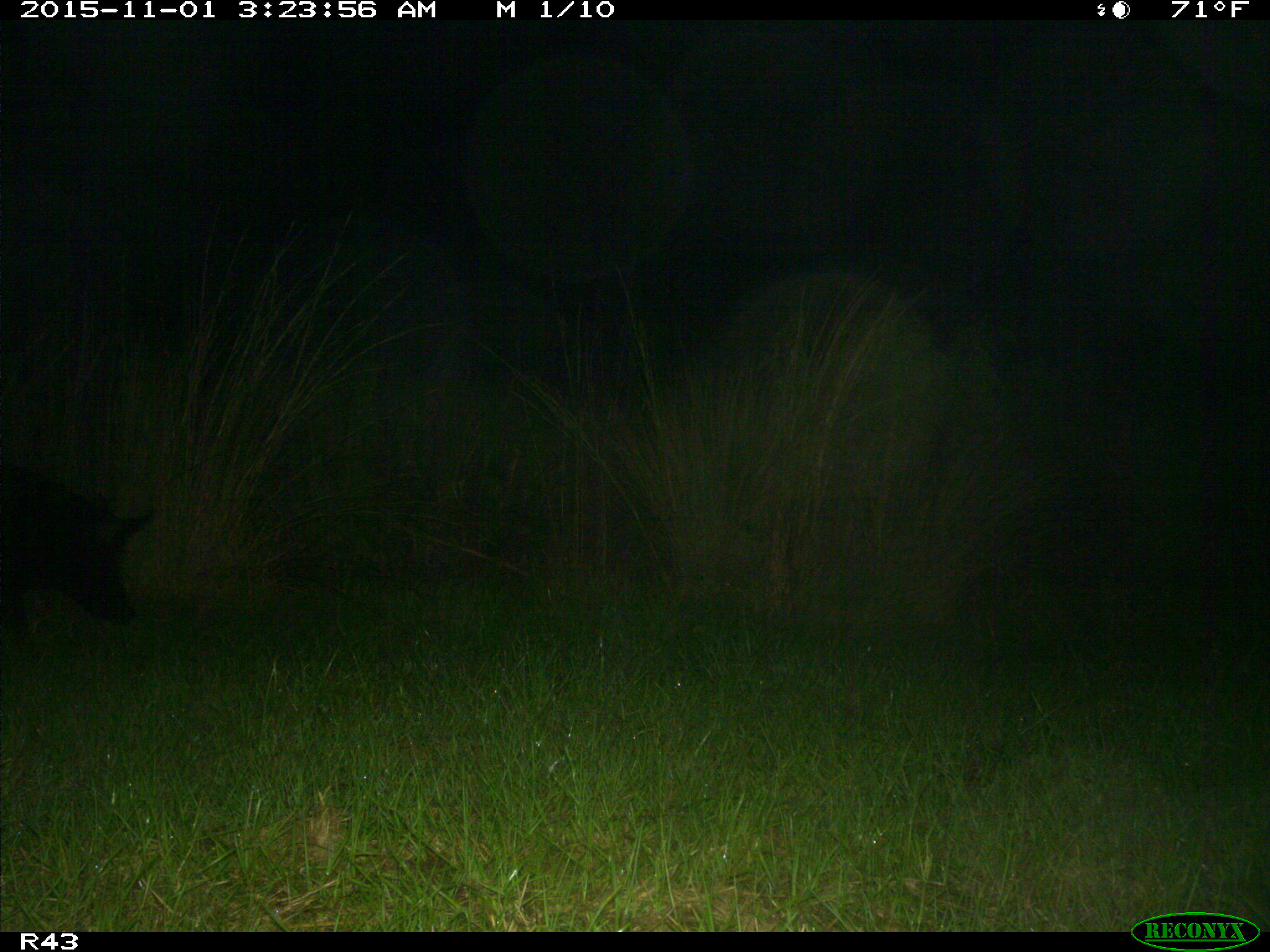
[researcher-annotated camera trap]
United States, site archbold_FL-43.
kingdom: Animalia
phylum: Chordata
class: Mammalia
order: Artiodactyla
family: Suidae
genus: Sus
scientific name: Sus scrofa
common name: wild boar